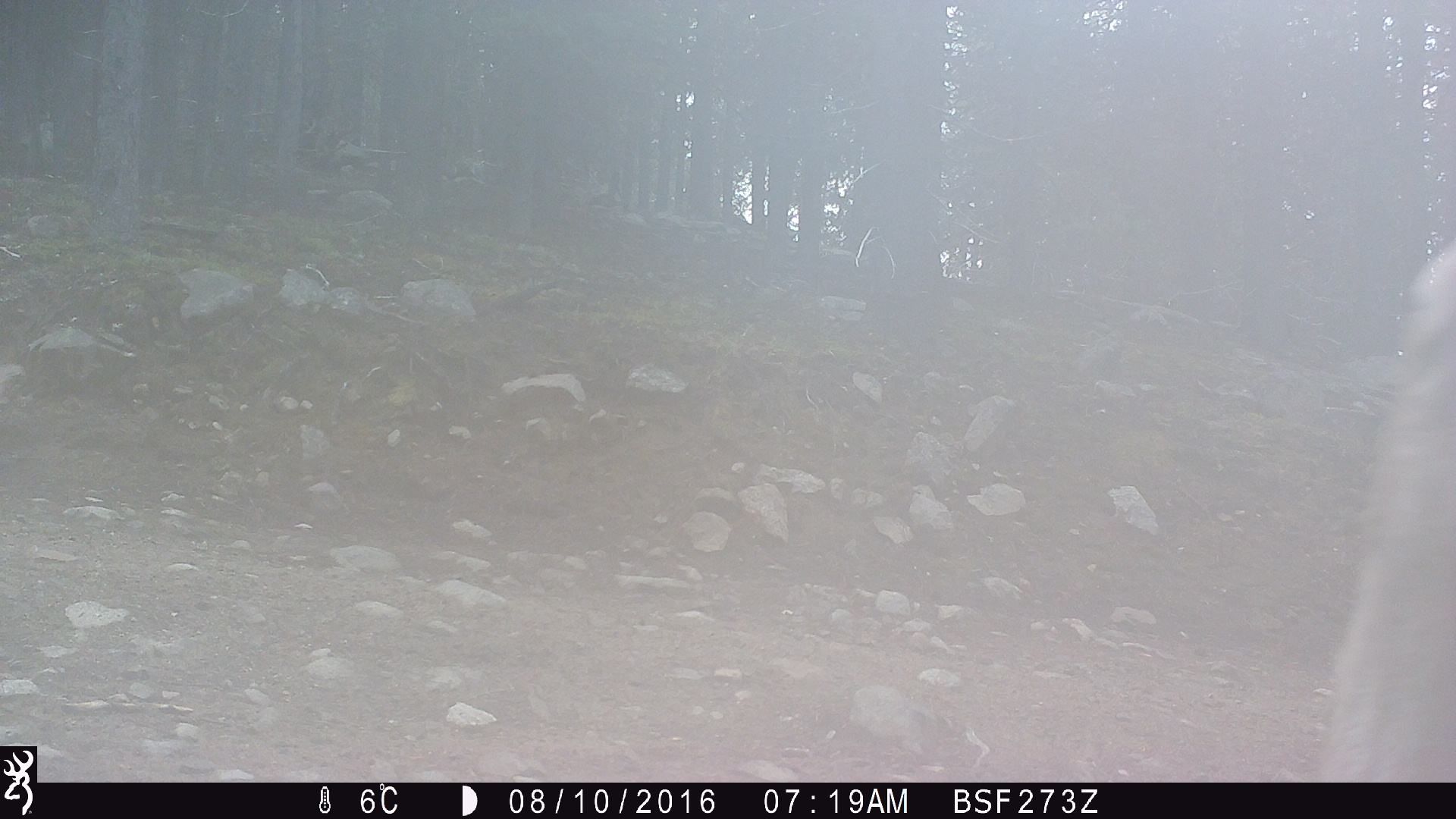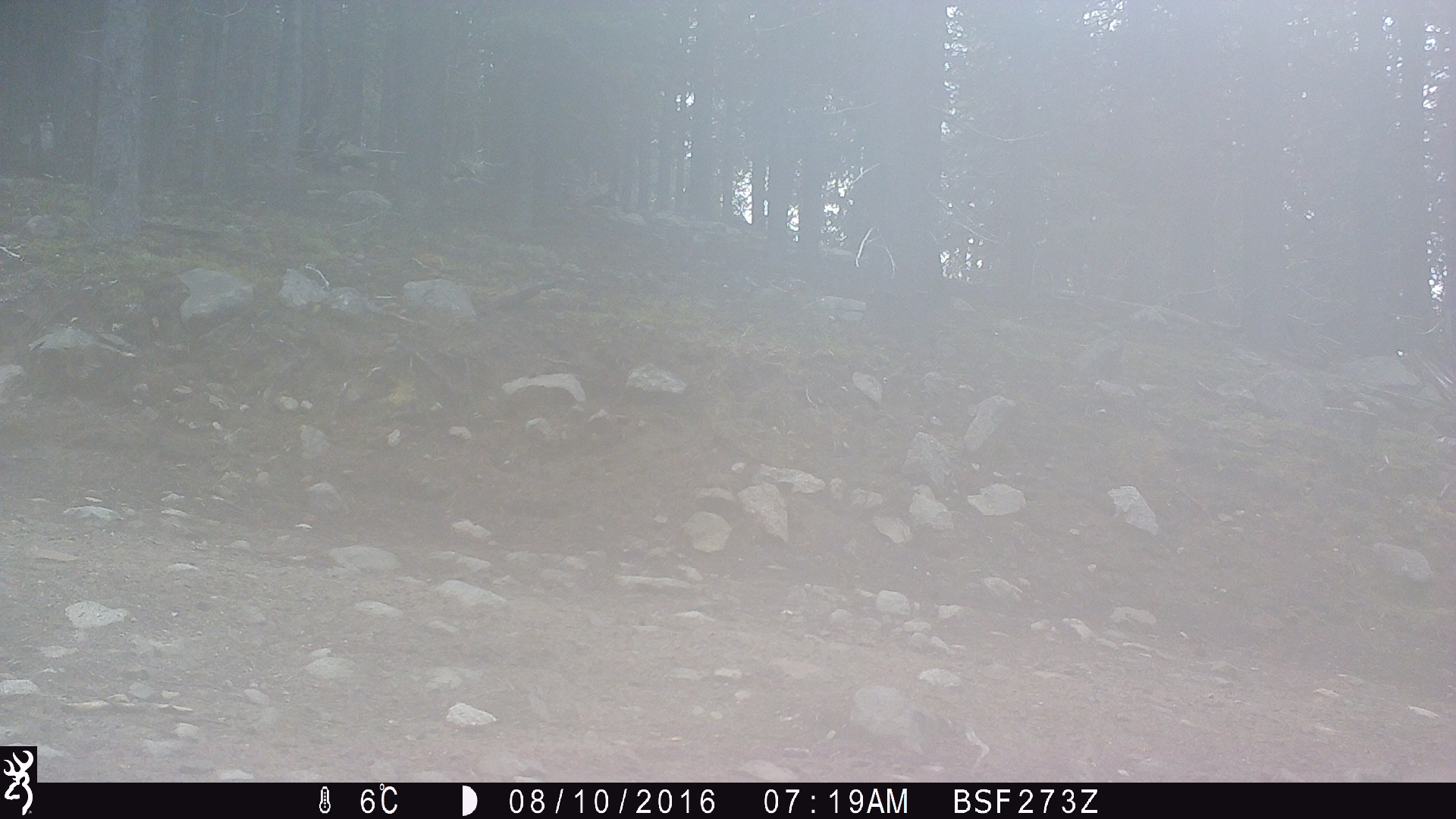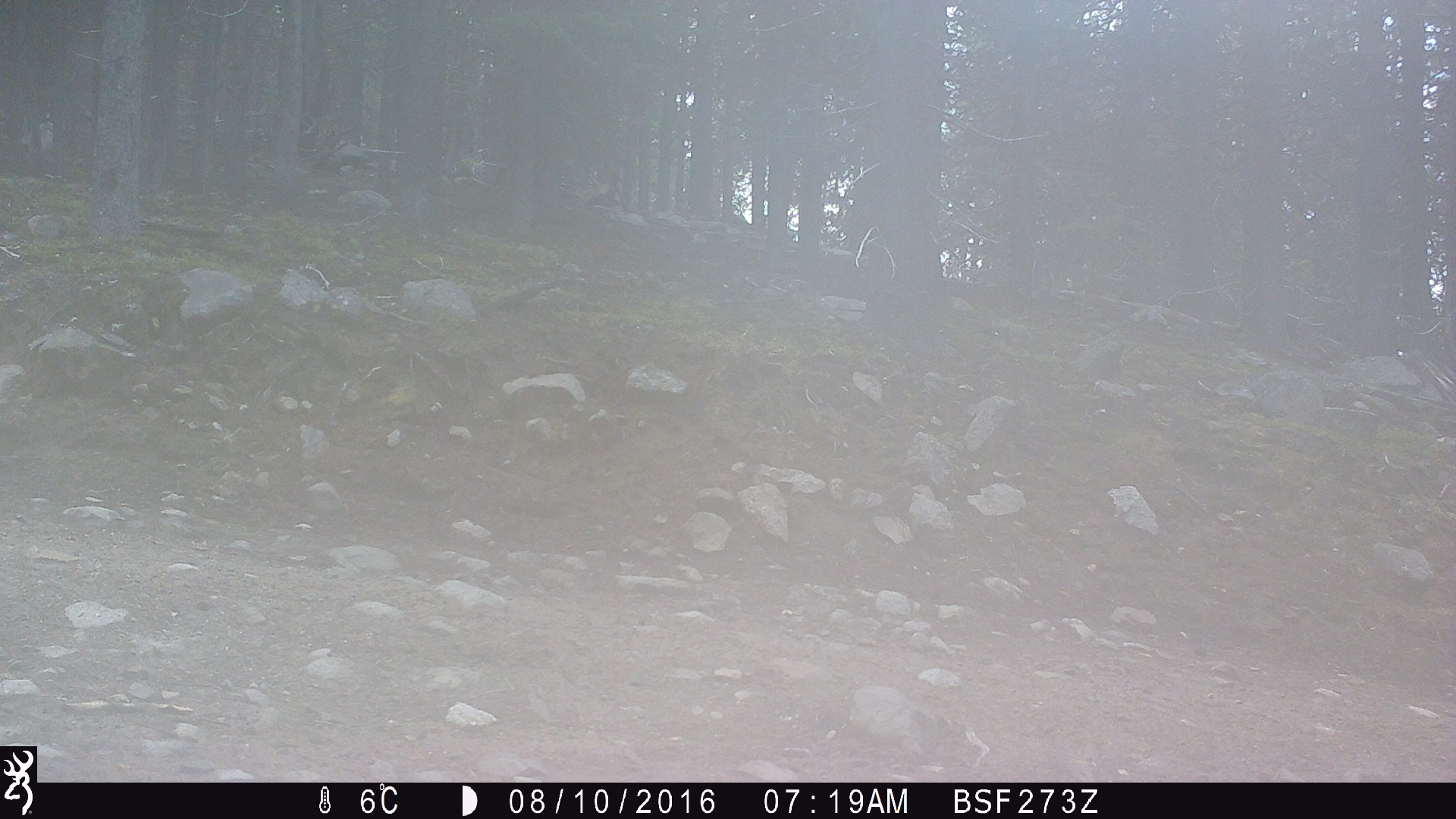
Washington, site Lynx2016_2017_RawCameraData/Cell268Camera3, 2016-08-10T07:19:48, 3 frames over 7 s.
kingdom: Animalia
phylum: Chordata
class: Mammalia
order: Artiodactyla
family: Bovidae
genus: Bos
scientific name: Bos taurus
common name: domestic cattle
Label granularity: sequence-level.